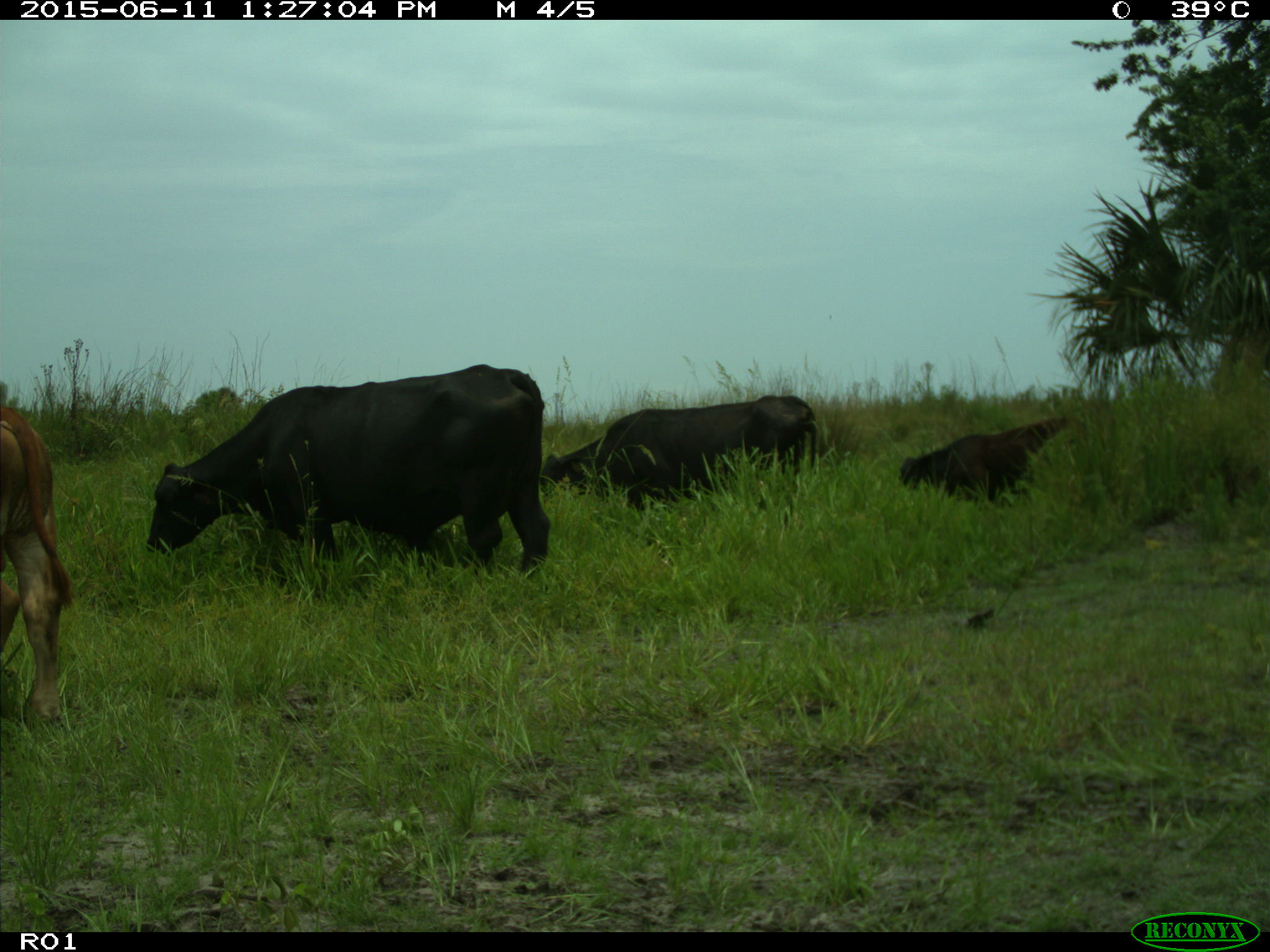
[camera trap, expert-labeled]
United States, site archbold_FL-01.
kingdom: Animalia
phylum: Chordata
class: Mammalia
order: Artiodactyla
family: Bovidae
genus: Bos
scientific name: Bos taurus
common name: domestic cow